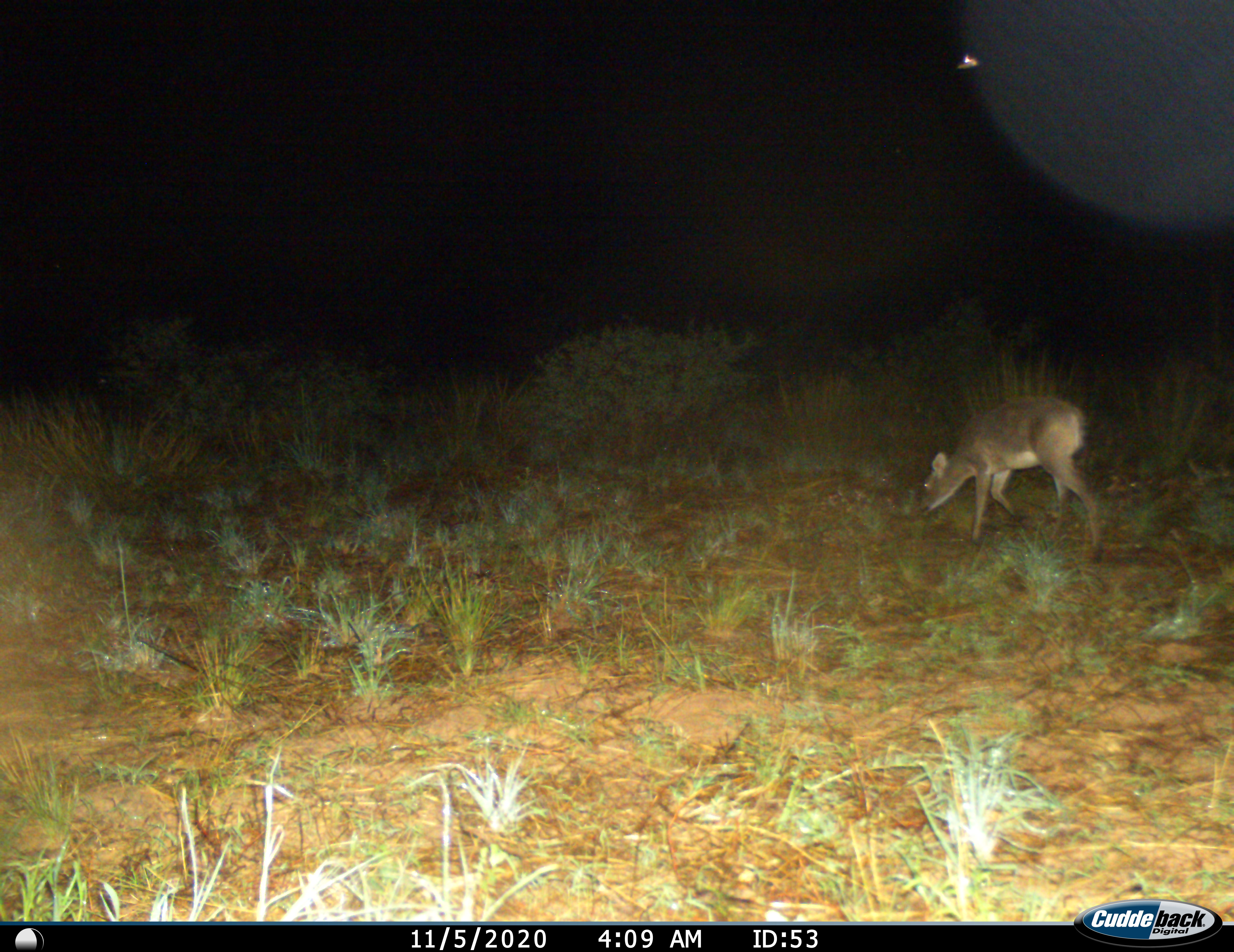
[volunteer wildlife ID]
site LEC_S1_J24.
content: unidentified animal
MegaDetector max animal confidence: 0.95